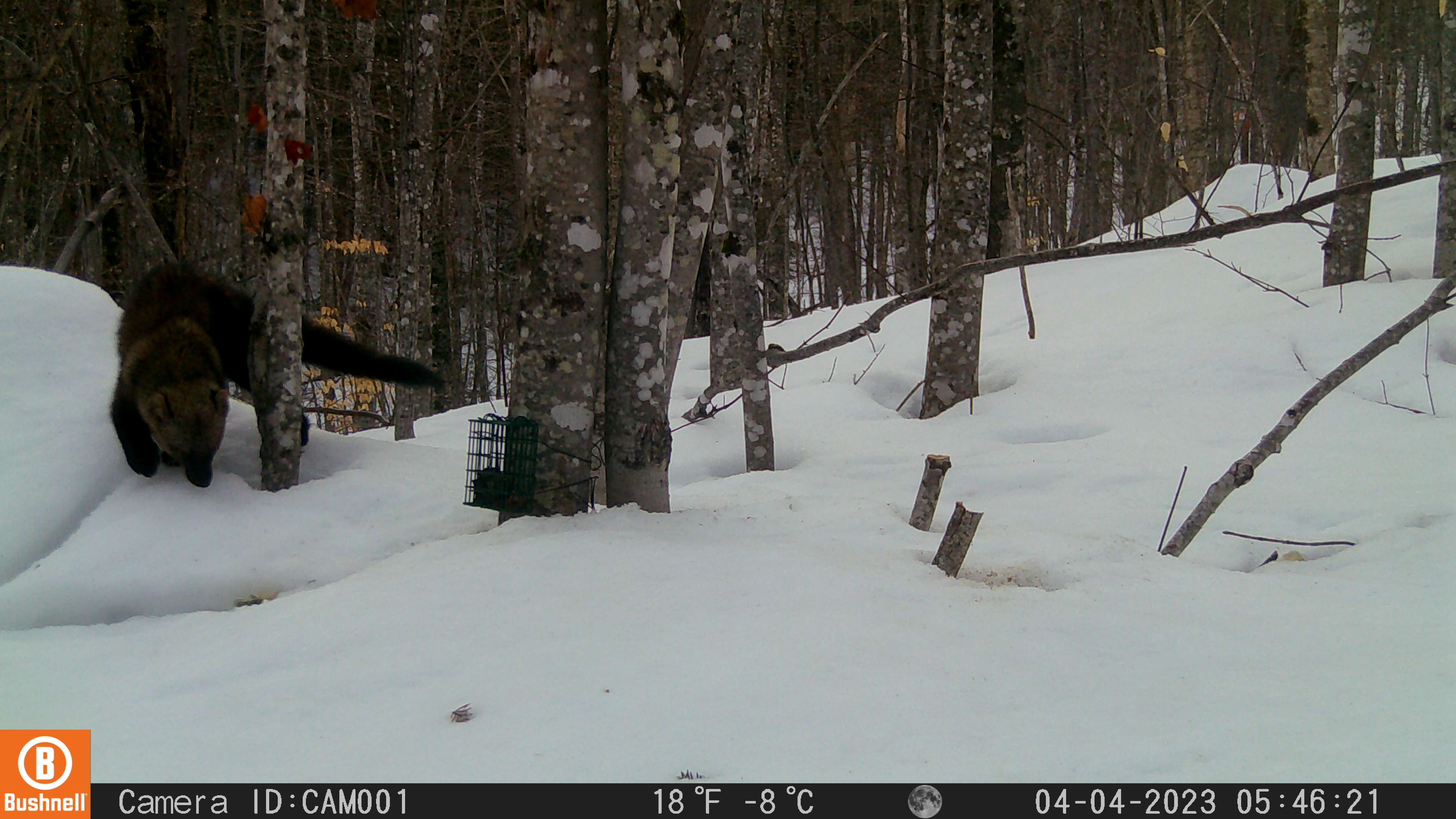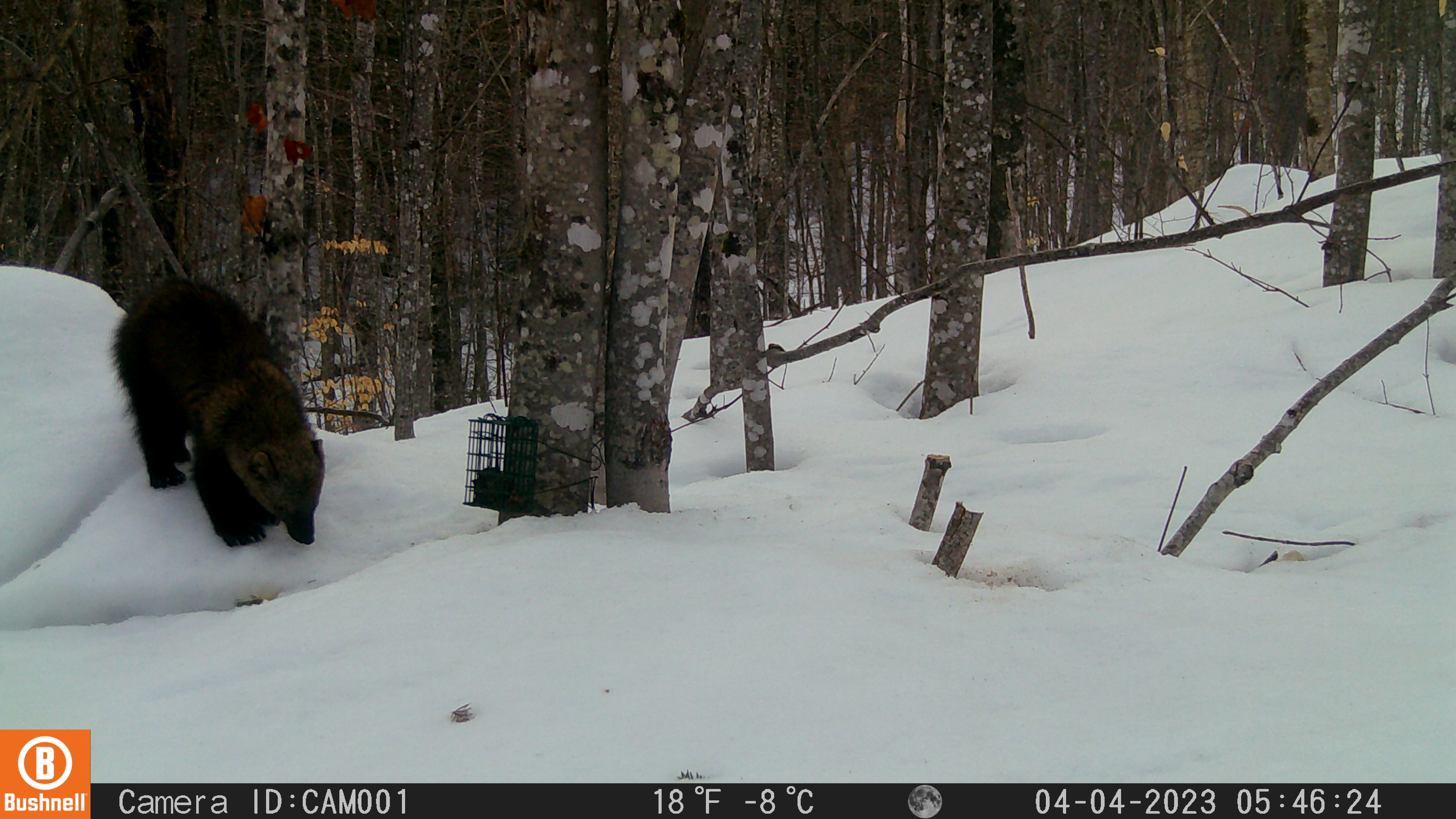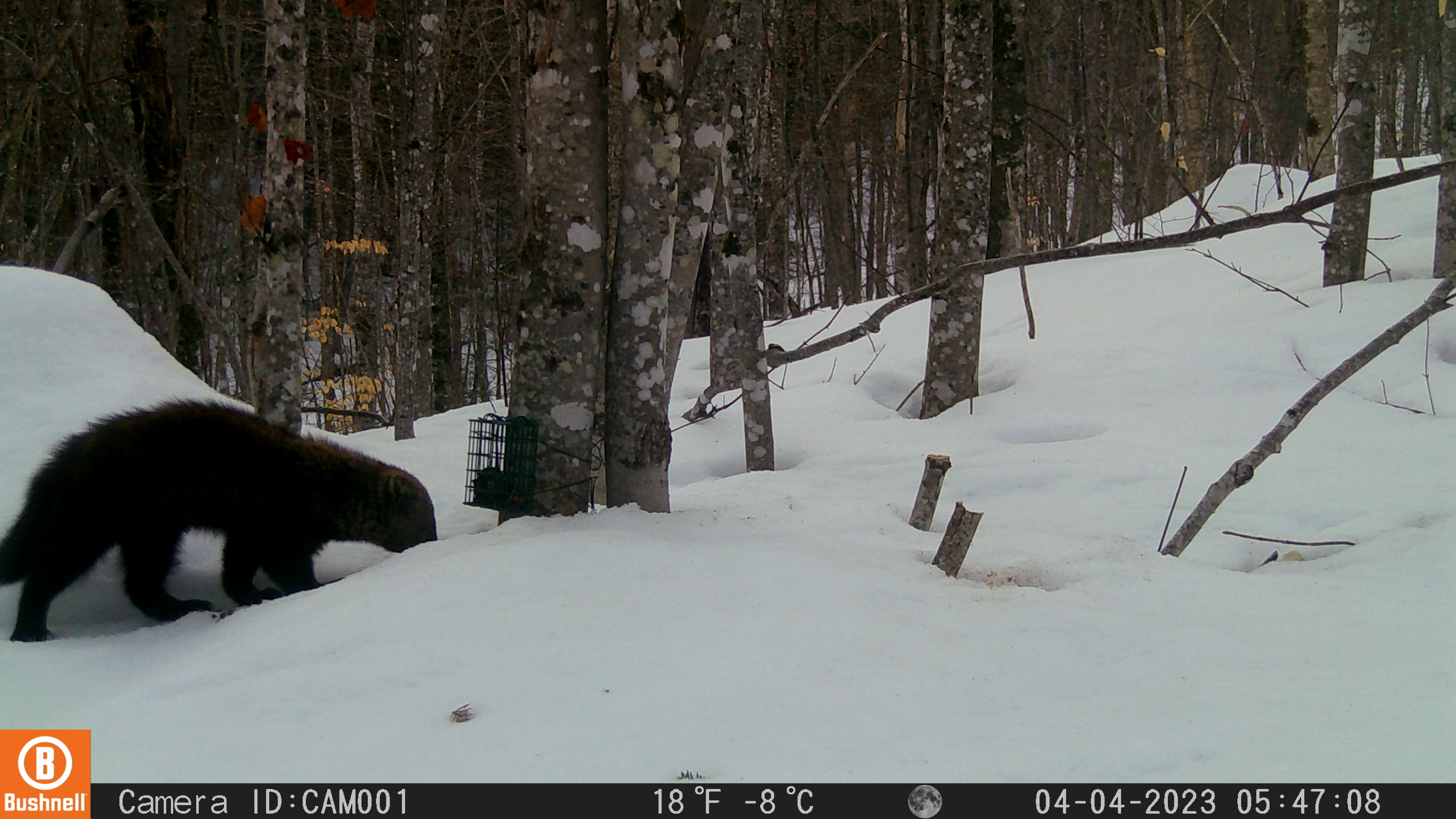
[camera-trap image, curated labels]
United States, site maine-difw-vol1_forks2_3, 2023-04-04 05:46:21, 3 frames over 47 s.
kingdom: Animalia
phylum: Chordata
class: Mammalia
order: Carnivora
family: Mustelidae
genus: Pekania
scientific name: Pekania pennanti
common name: fisher